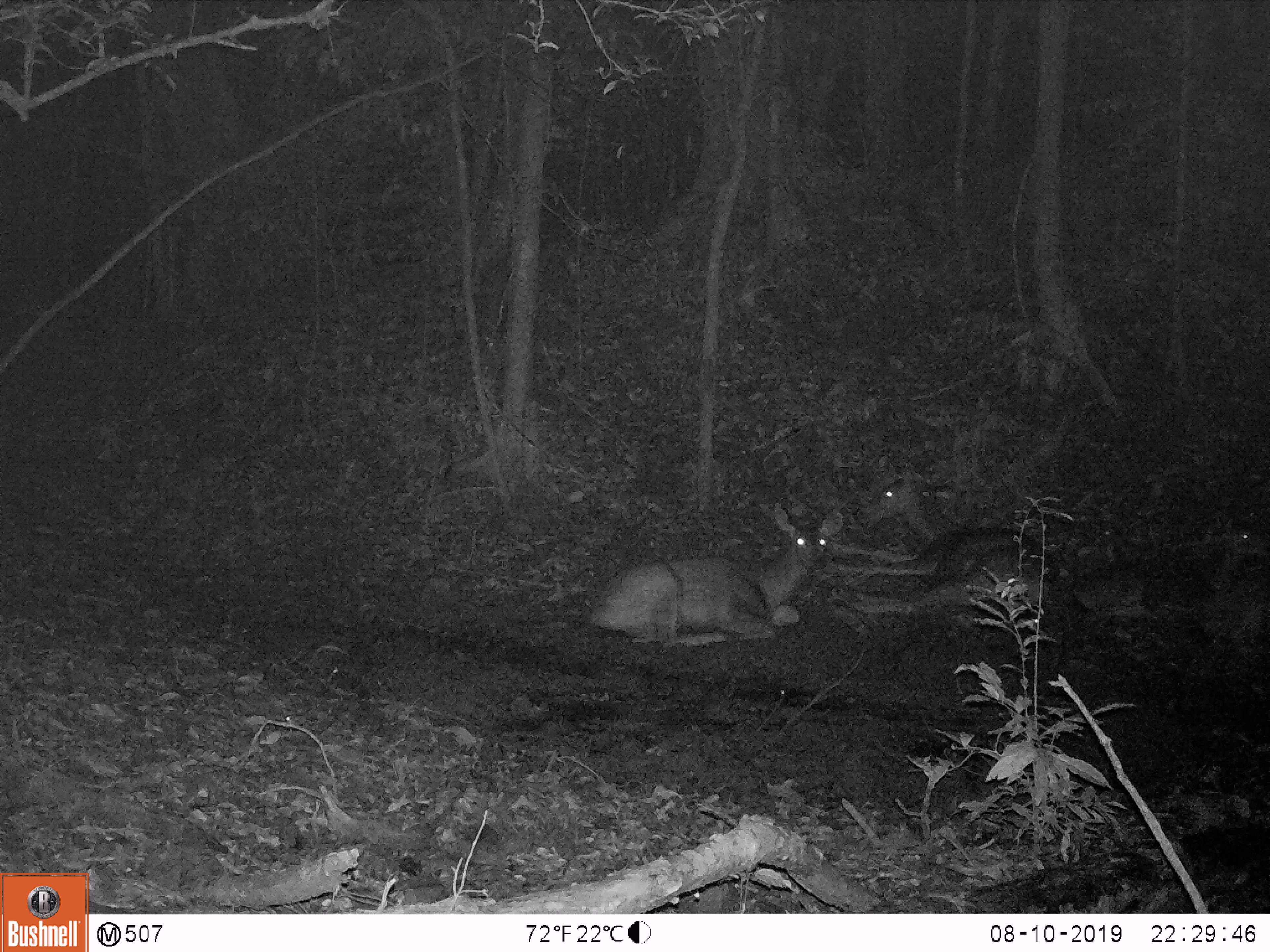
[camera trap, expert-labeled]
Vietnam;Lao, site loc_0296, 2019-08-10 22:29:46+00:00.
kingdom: Animalia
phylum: Chordata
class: Mammalia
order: Artiodactyla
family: Cervidae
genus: Rusa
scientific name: Rusa unicolor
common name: sambar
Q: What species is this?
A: Sambar (Rusa unicolor).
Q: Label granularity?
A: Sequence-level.